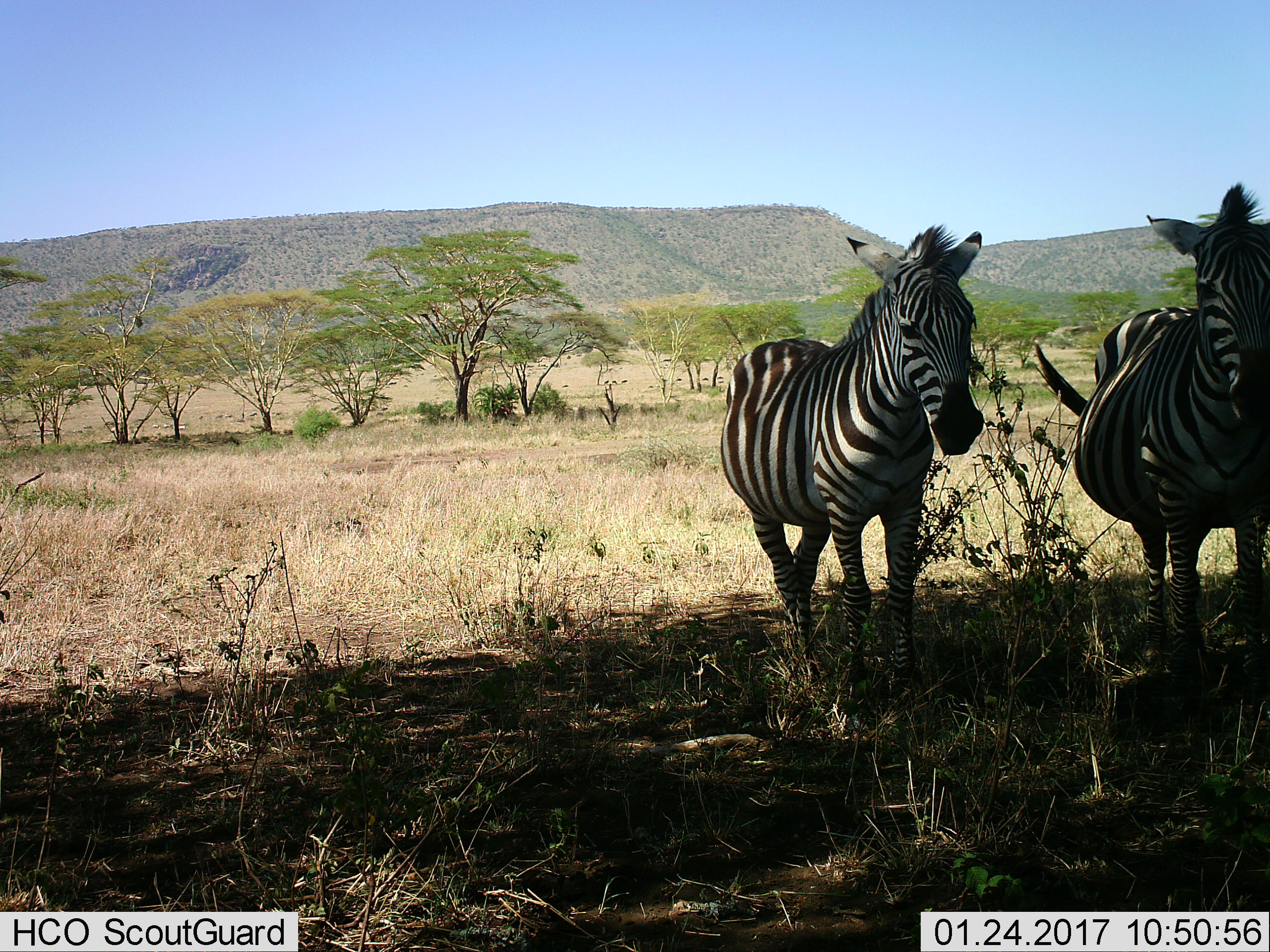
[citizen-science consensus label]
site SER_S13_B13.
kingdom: Animalia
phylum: Chordata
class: Mammalia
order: Perissodactyla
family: Equidae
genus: Equus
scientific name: Equus quagga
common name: plains zebra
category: zebraplains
Zebraplains (plains zebra) (Equus quagga), count 2. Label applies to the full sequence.